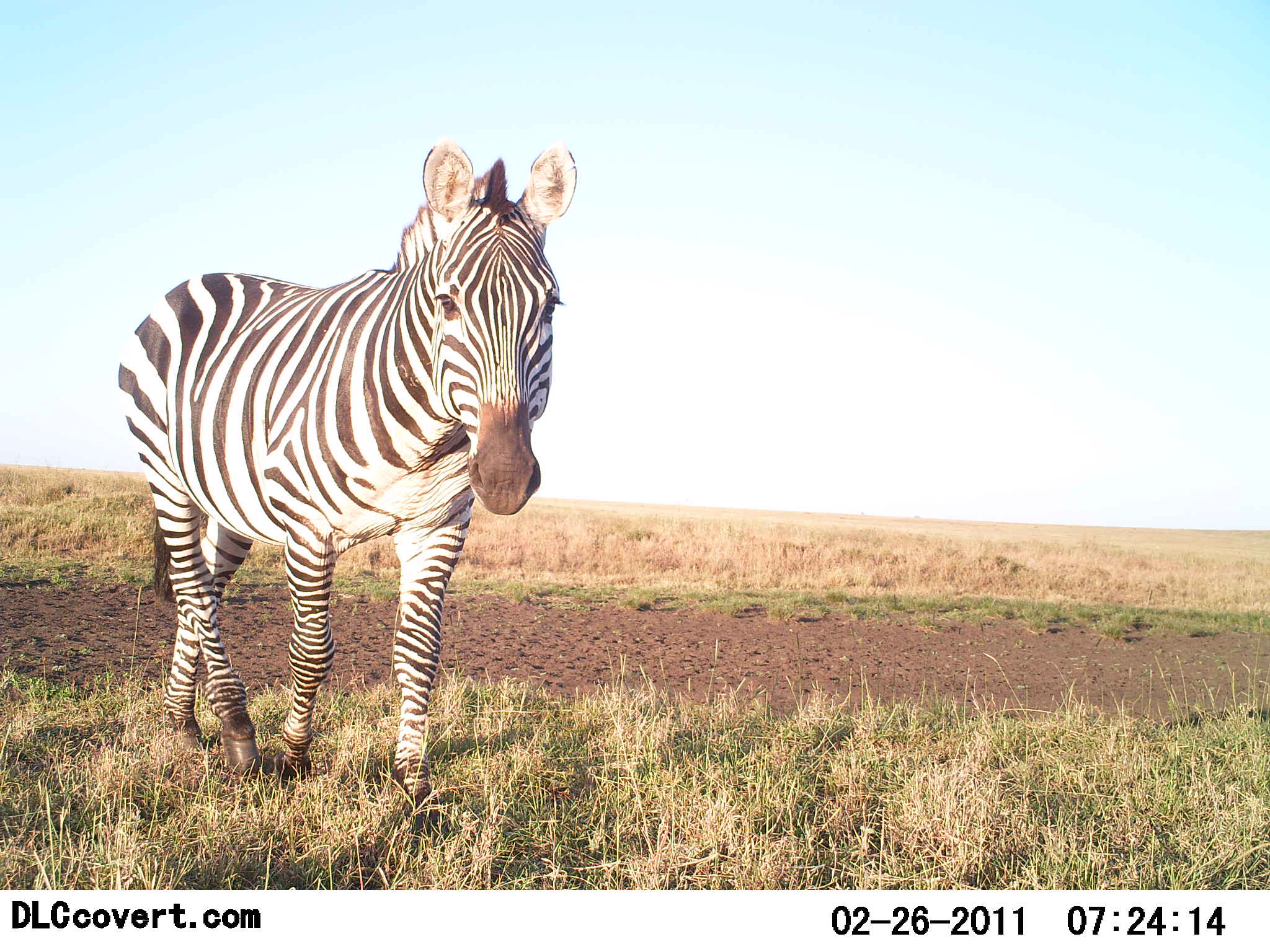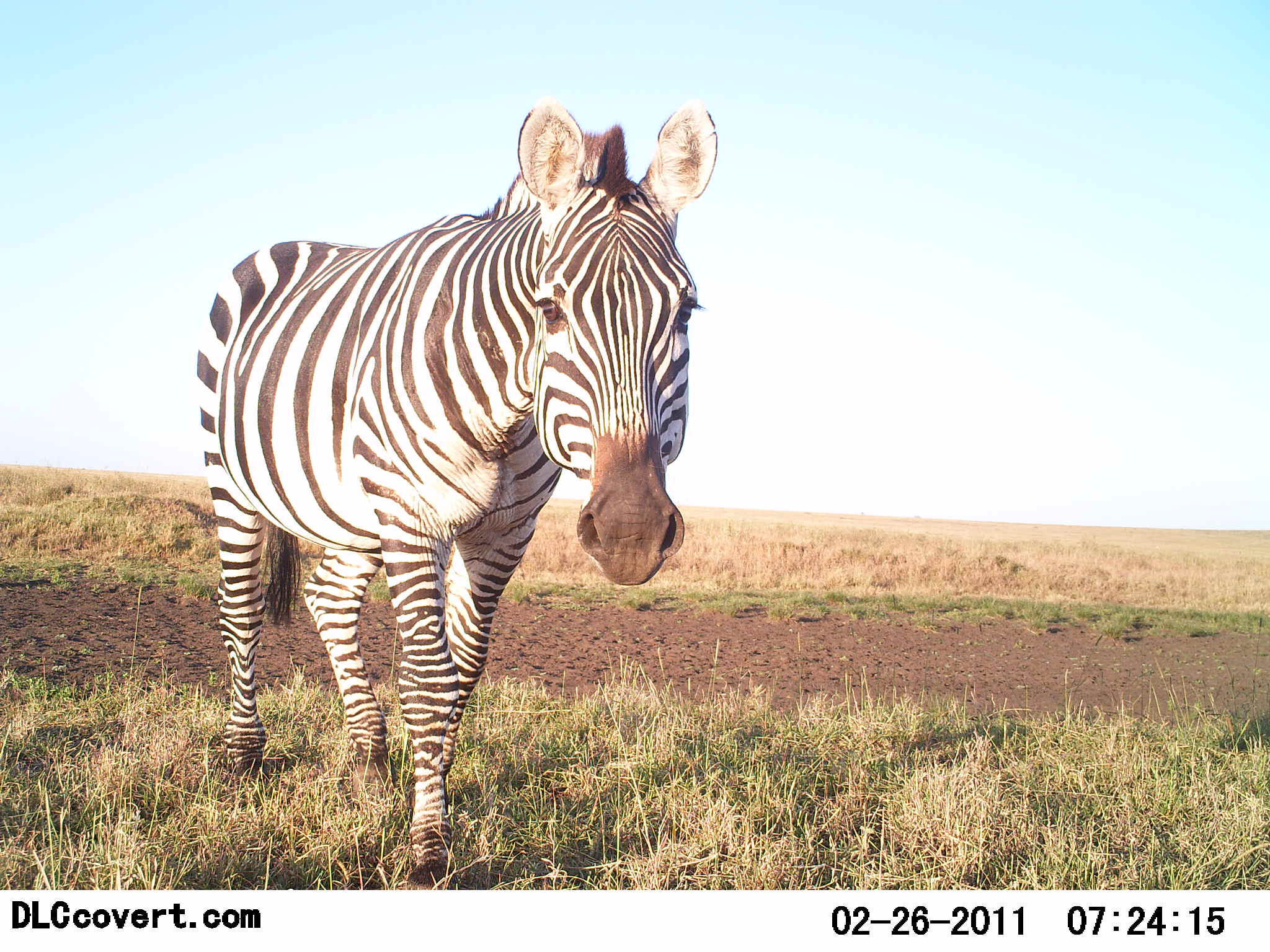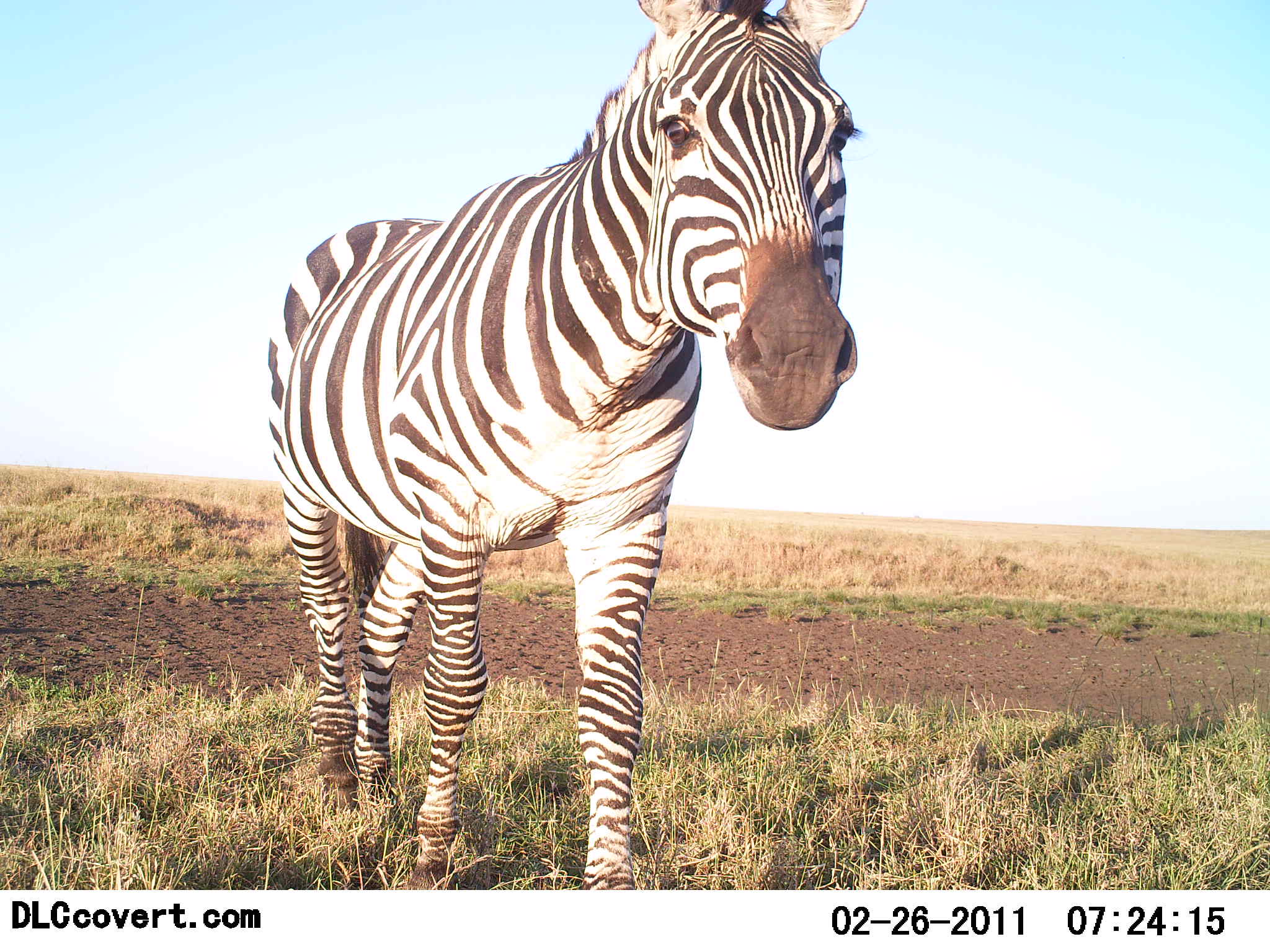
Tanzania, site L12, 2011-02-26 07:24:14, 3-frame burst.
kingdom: Animalia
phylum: Chordata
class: Mammalia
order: Perissodactyla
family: Equidae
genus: Equus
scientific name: Equus quagga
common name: plains zebra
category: zebra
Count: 1.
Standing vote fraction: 8%.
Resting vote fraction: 0%.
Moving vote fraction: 92%.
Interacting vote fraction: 0%.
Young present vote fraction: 0%.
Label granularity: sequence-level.